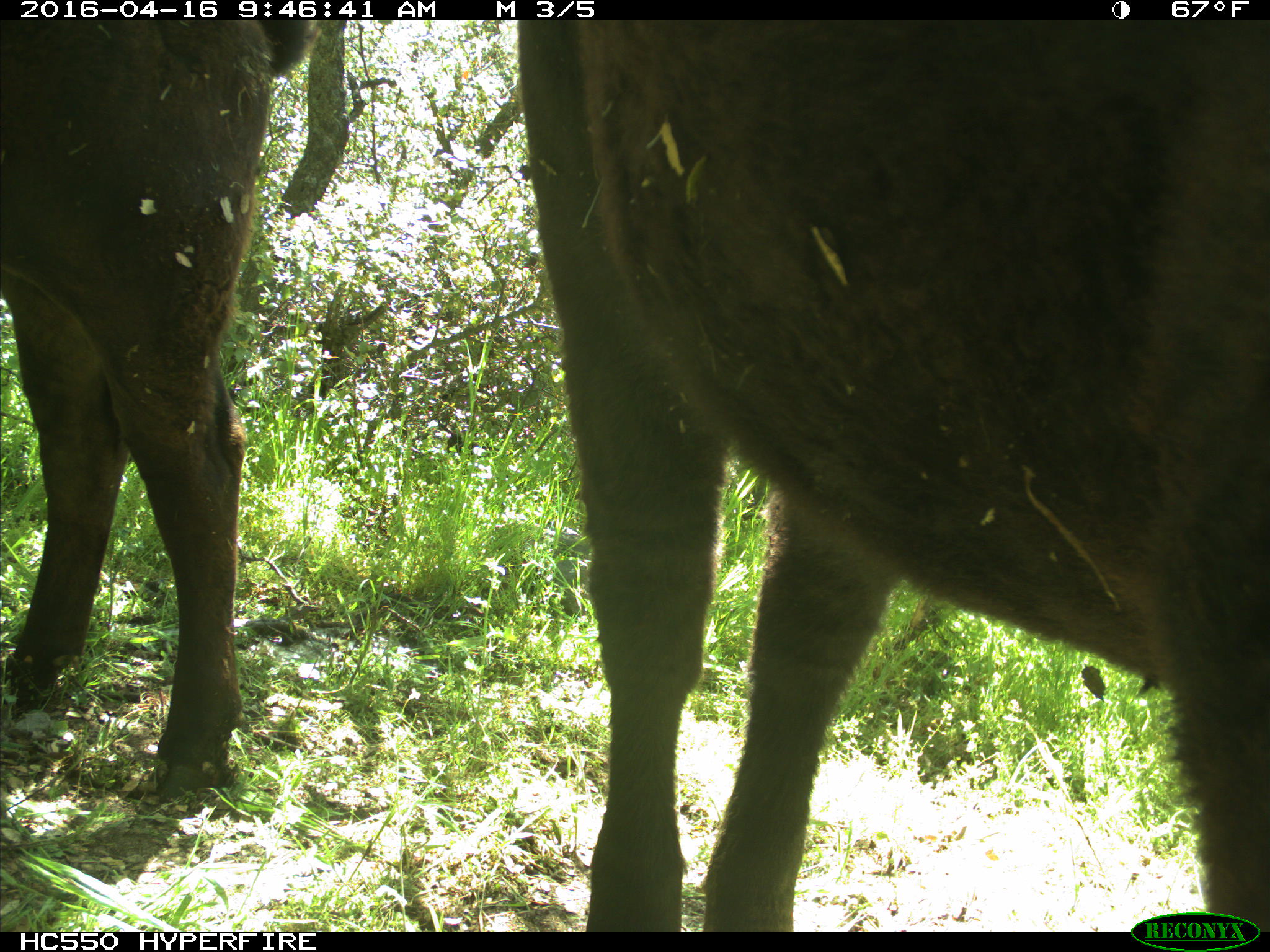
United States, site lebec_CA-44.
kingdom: Animalia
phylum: Chordata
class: Mammalia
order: Artiodactyla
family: Bovidae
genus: Bos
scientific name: Bos taurus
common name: domestic cow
Bos taurus (domestic cow).